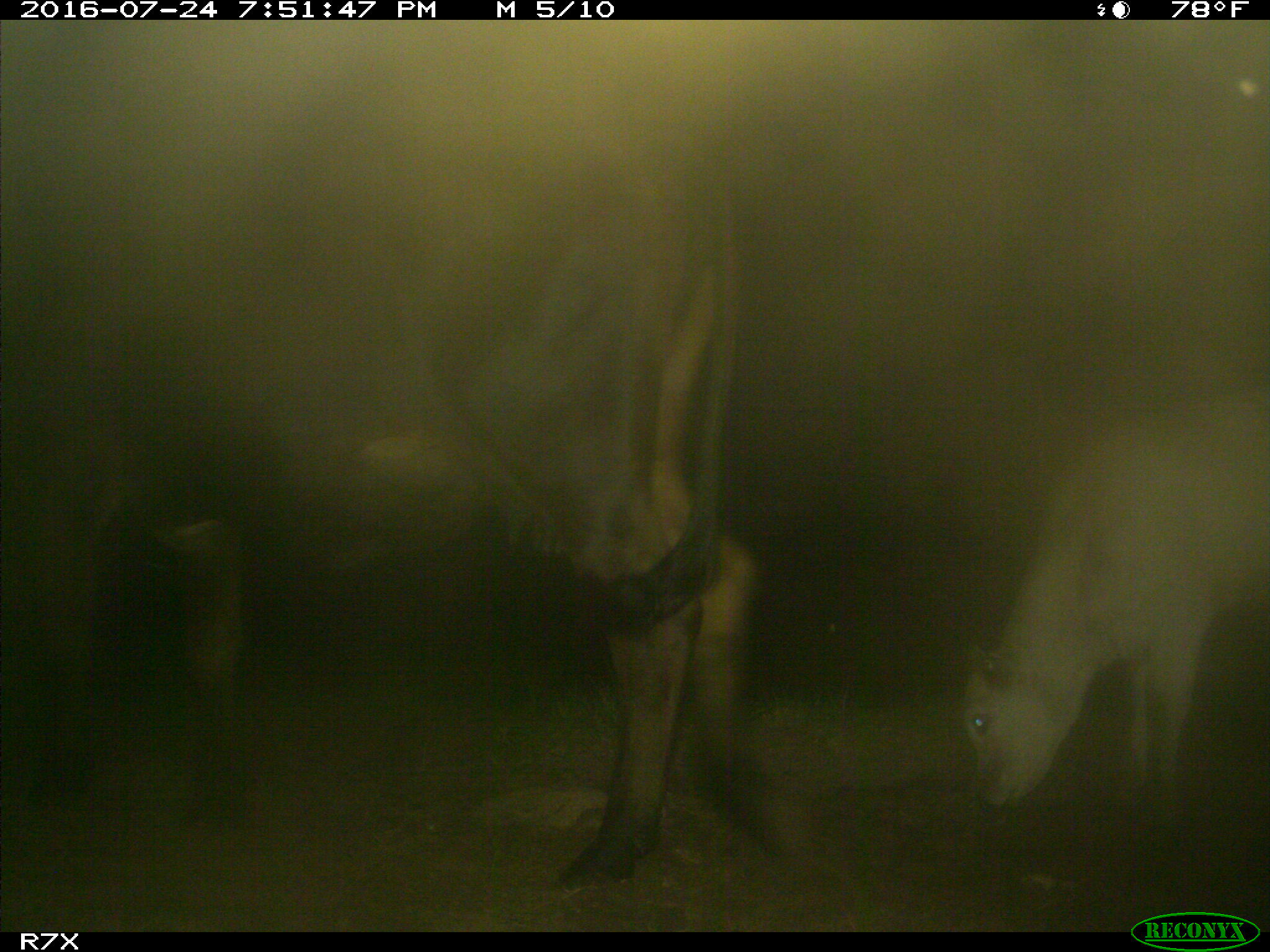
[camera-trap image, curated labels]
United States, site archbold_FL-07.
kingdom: Animalia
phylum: Chordata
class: Mammalia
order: Artiodactyla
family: Bovidae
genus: Bos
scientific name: Bos taurus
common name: domestic cow